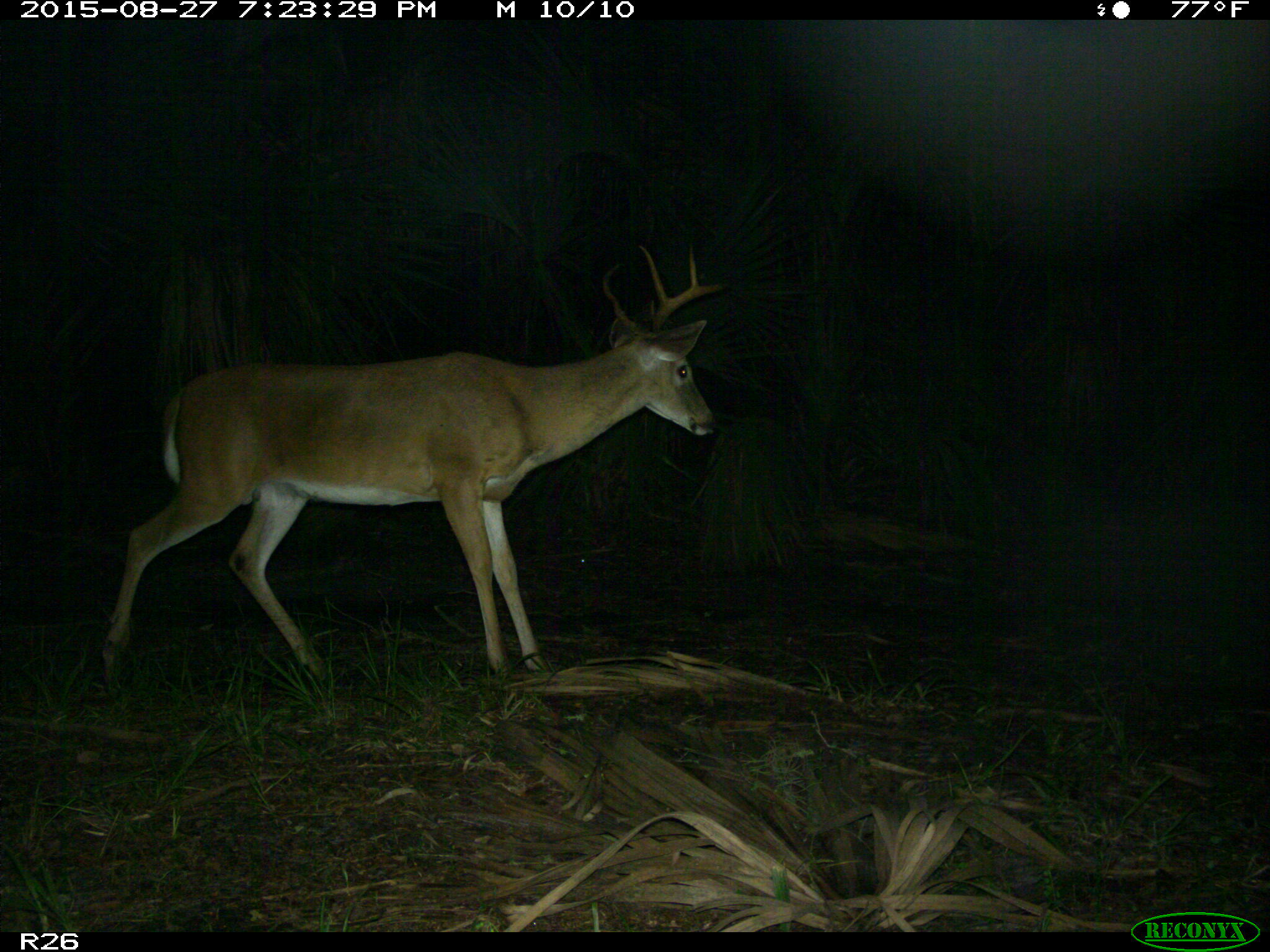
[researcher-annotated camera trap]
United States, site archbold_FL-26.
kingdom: Animalia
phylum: Chordata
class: Mammalia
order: Artiodactyla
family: Cervidae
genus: Odocoileus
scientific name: Odocoileus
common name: deer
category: unidentified deer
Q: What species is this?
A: Unidentified deer (deer) (Odocoileus).